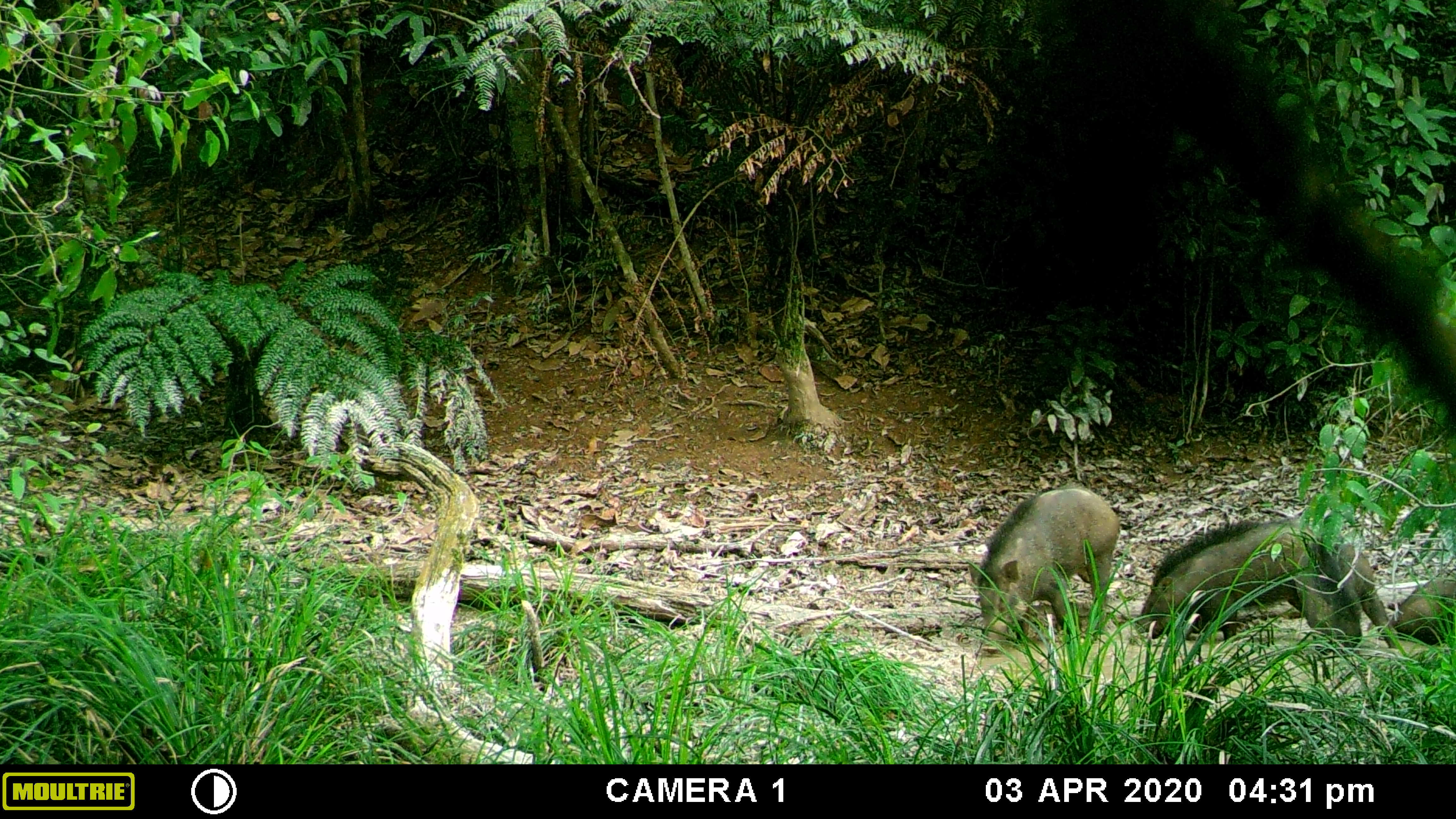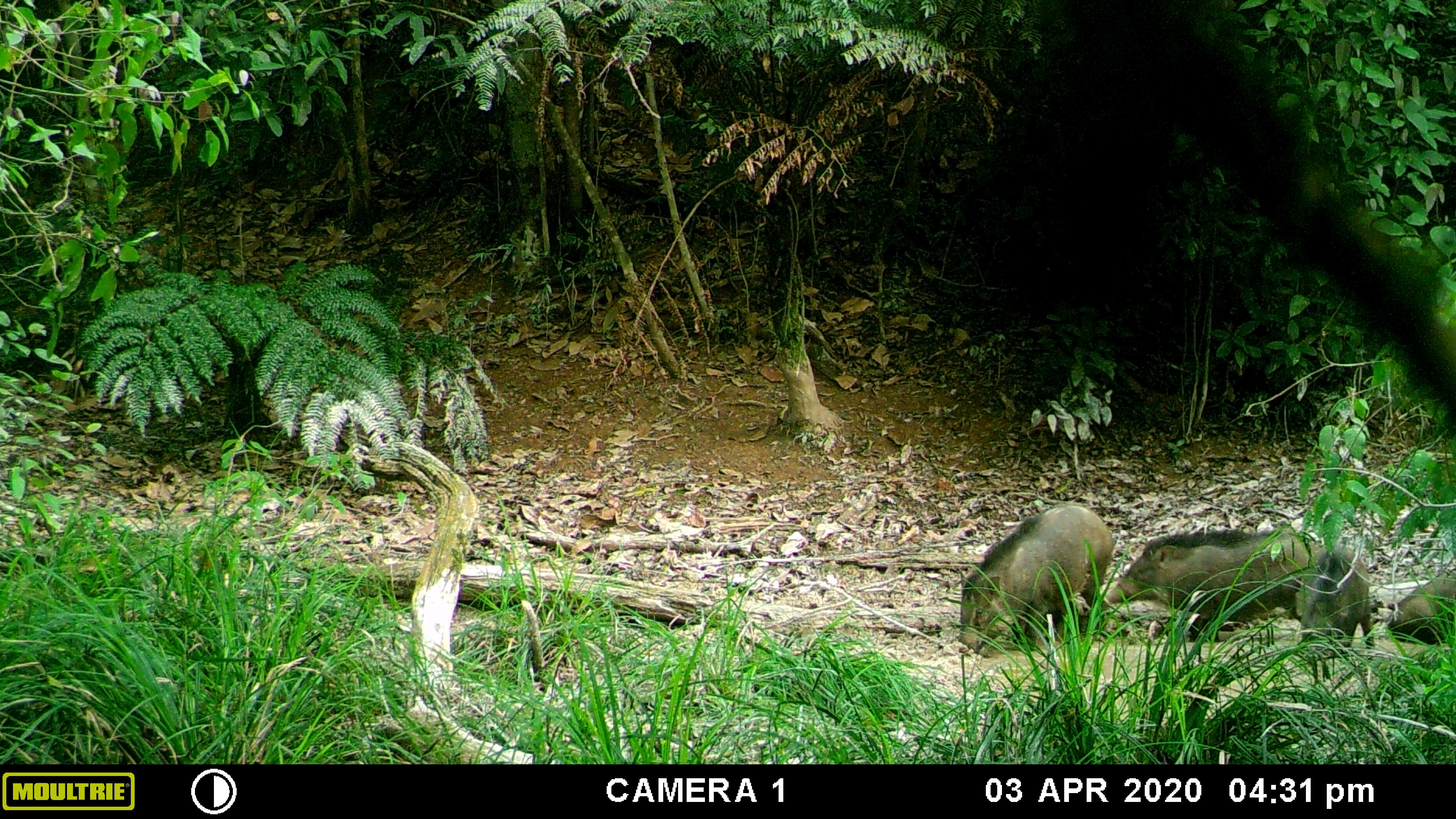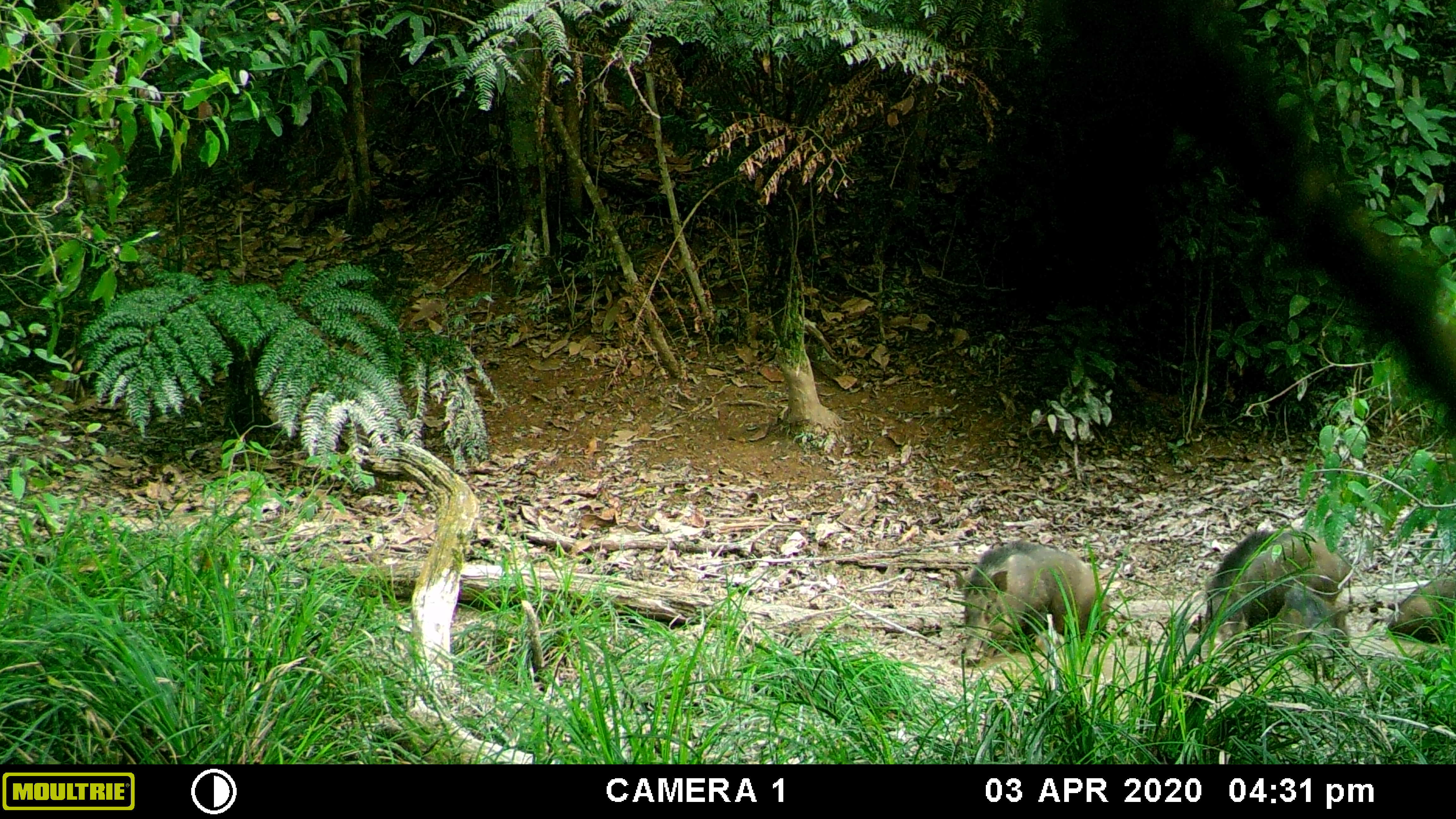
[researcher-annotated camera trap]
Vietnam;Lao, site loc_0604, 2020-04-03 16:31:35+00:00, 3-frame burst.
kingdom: Animalia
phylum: Chordata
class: Mammalia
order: Artiodactyla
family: Suidae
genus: Sus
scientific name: Sus scrofa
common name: eurasian wild pig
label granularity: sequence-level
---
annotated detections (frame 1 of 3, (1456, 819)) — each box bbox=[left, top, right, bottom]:
eurasian wild pig: bbox=[1135, 513, 1400, 654]; bbox=[966, 483, 1120, 660]; bbox=[1393, 573, 1456, 643]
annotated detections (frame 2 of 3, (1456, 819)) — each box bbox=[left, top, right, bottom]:
eurasian wild pig: bbox=[1102, 501, 1326, 654]; bbox=[957, 501, 1114, 651]; bbox=[1297, 543, 1376, 663]; bbox=[1387, 573, 1456, 643]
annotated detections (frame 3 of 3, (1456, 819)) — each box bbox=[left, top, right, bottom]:
eurasian wild pig: bbox=[1192, 501, 1326, 663]; bbox=[956, 537, 1111, 665]; bbox=[1261, 583, 1350, 668]; bbox=[1386, 573, 1456, 643]